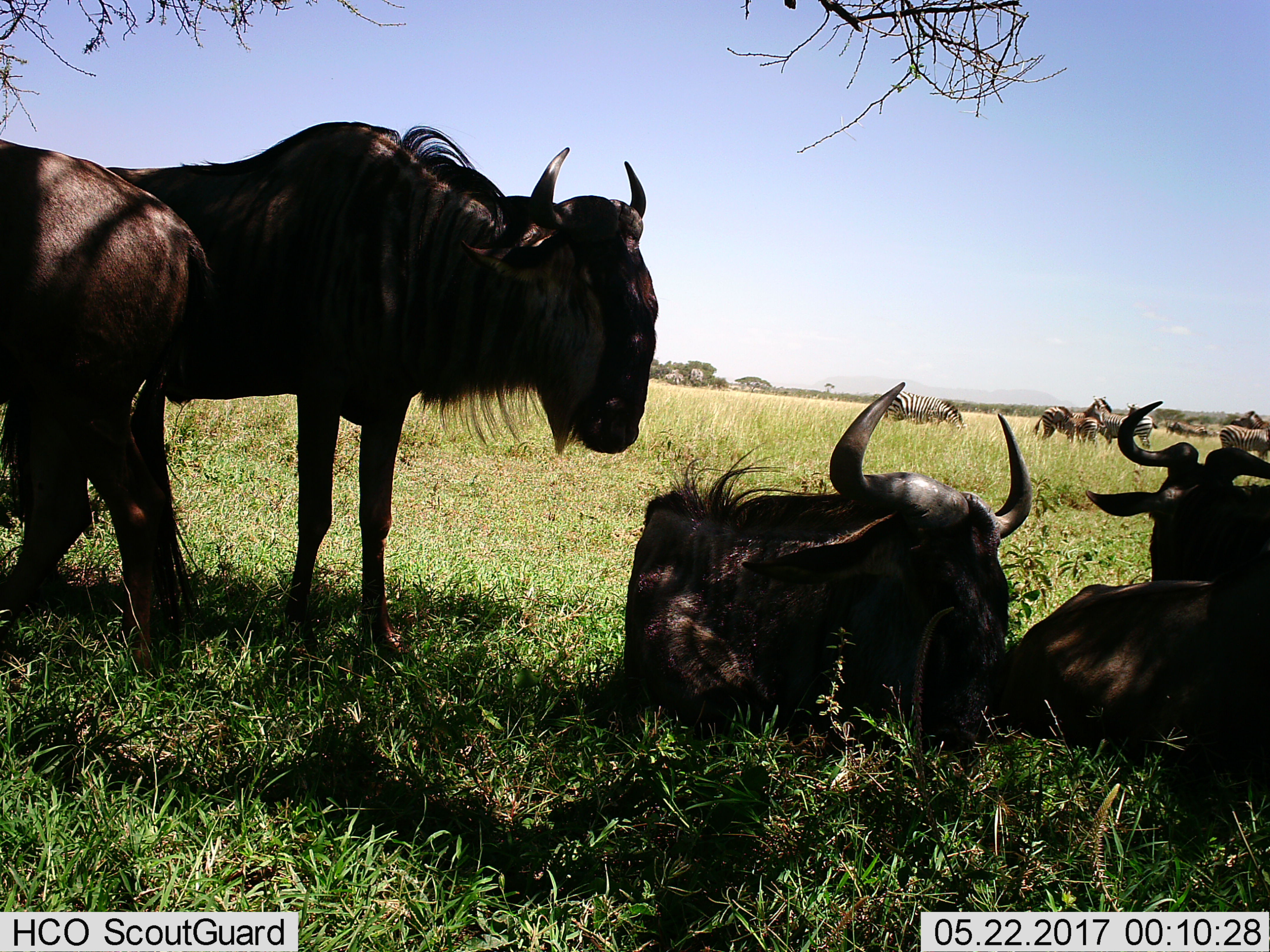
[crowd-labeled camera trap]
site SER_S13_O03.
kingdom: Animalia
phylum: Chordata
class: Mammalia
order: Artiodactyla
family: Bovidae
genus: Connochaetes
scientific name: Connochaetes taurinus taurinus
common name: blue wildebeest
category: wildebeestblue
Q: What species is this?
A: Wildebeestblue (blue wildebeest) (Connochaetes taurinus taurinus).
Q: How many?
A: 4.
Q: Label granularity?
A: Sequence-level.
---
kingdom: Animalia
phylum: Chordata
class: Mammalia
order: Perissodactyla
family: Equidae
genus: Equus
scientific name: Equus quagga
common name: plains zebra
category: zebraplains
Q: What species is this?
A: Zebraplains (plains zebra) (Equus quagga).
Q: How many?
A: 7.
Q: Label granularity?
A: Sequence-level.